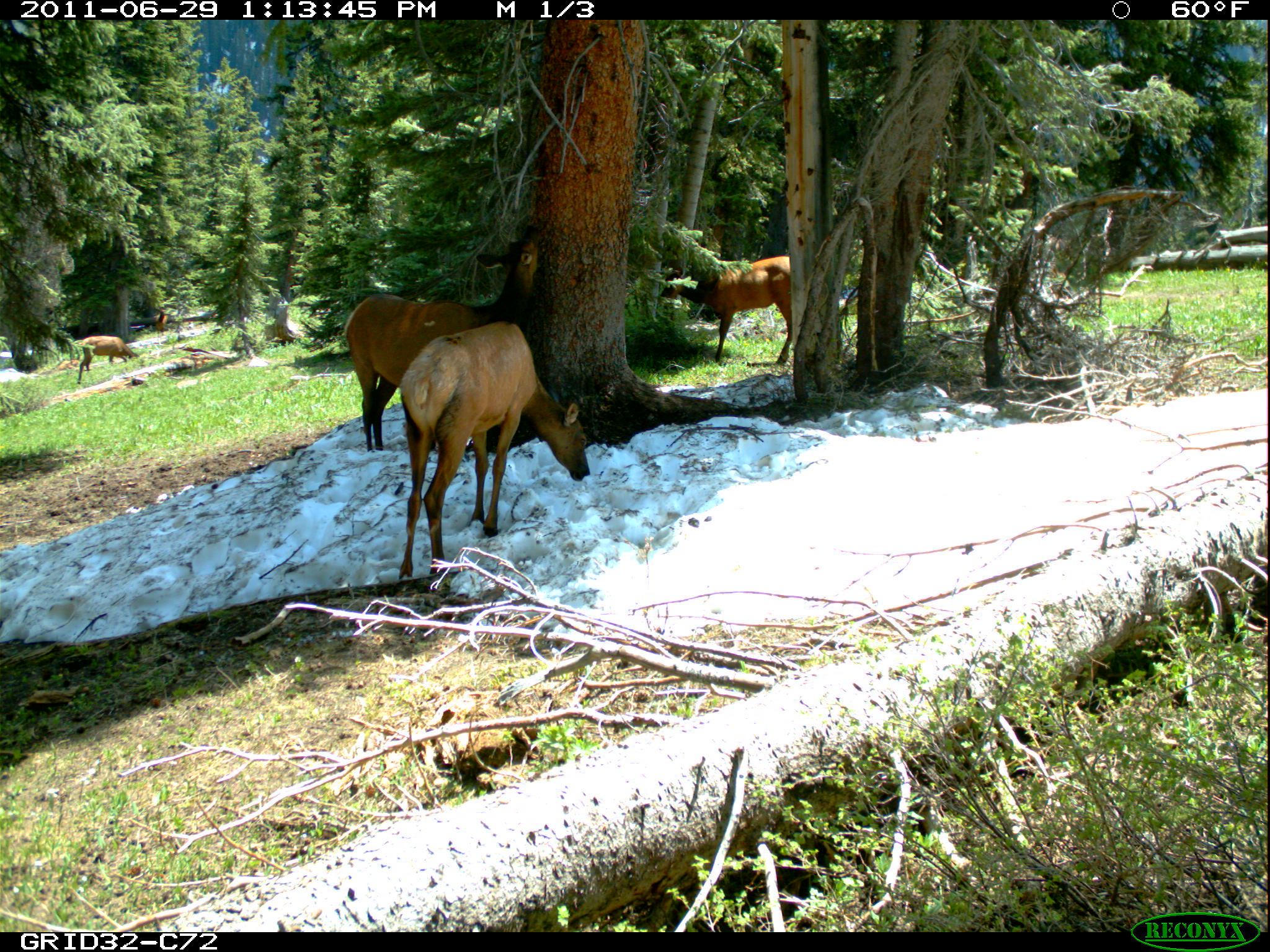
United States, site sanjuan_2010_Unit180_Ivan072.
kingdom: Animalia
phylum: Chordata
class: Mammalia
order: Artiodactyla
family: Cervidae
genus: Cervus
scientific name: Cervus elaphus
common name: red deer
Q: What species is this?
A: Cervus elaphus (red deer).